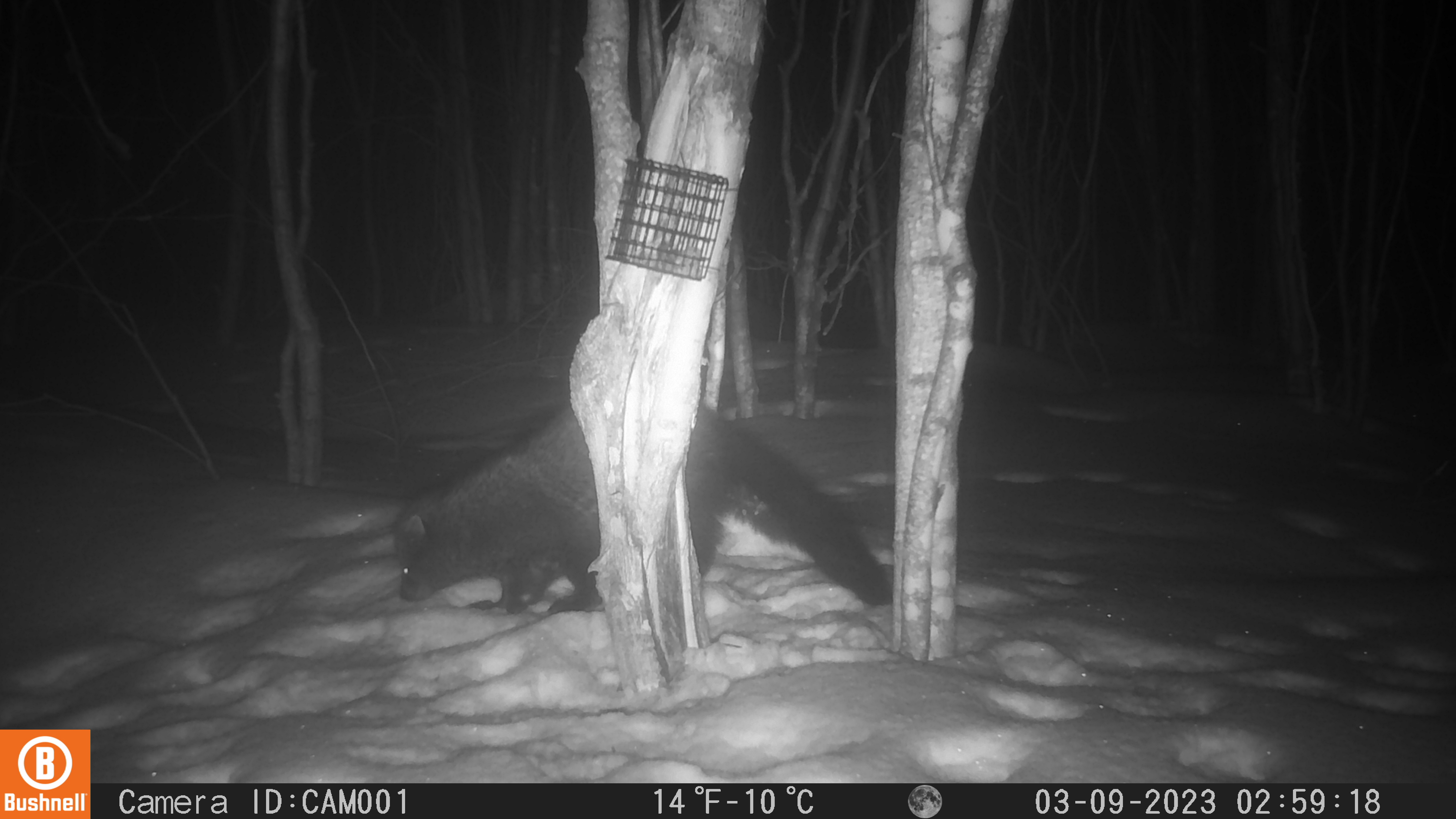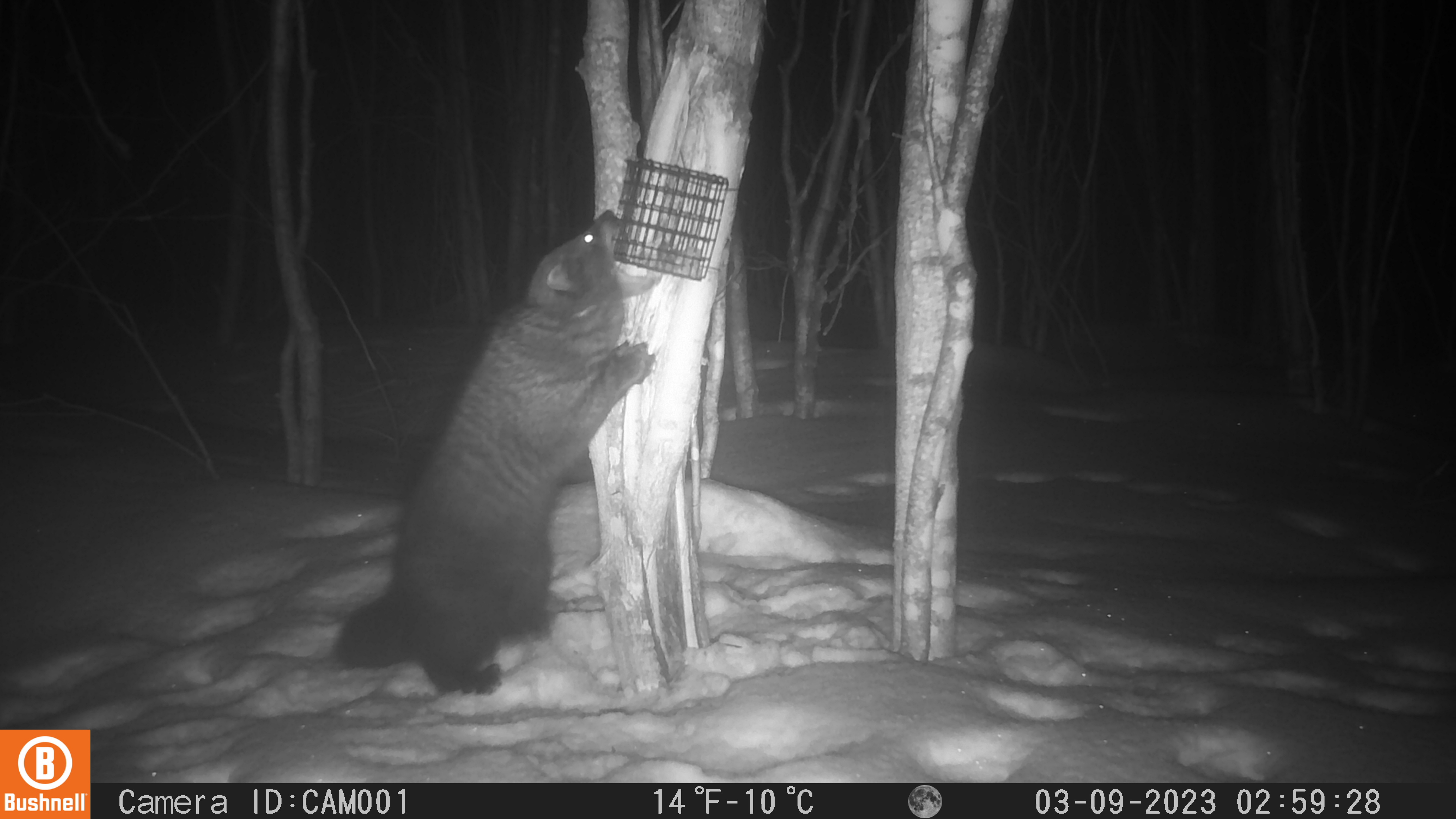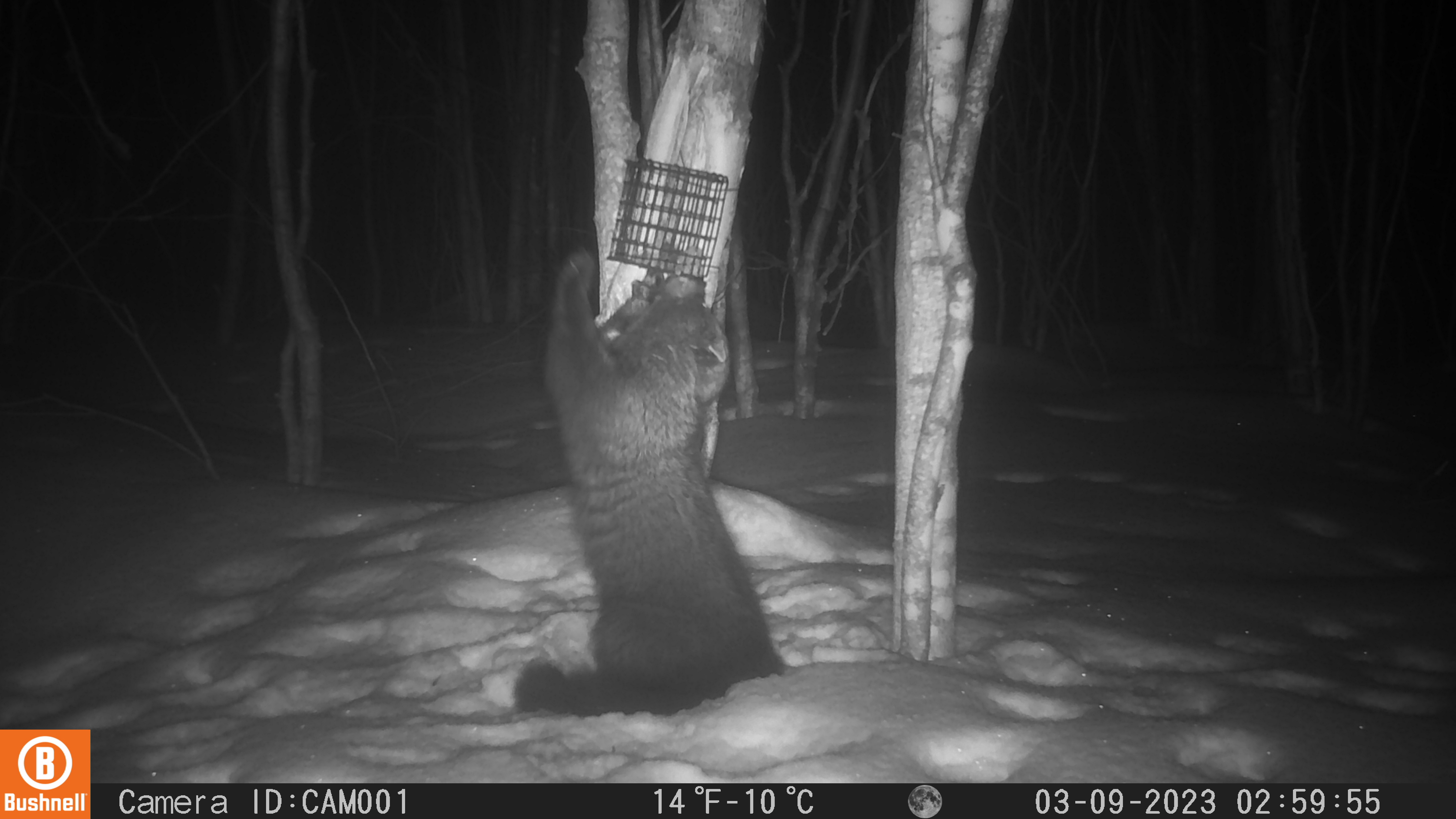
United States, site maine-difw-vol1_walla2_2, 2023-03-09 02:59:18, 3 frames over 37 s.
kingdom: Animalia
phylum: Chordata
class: Mammalia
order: Carnivora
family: Mustelidae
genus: Pekania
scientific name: Pekania pennanti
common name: fisher